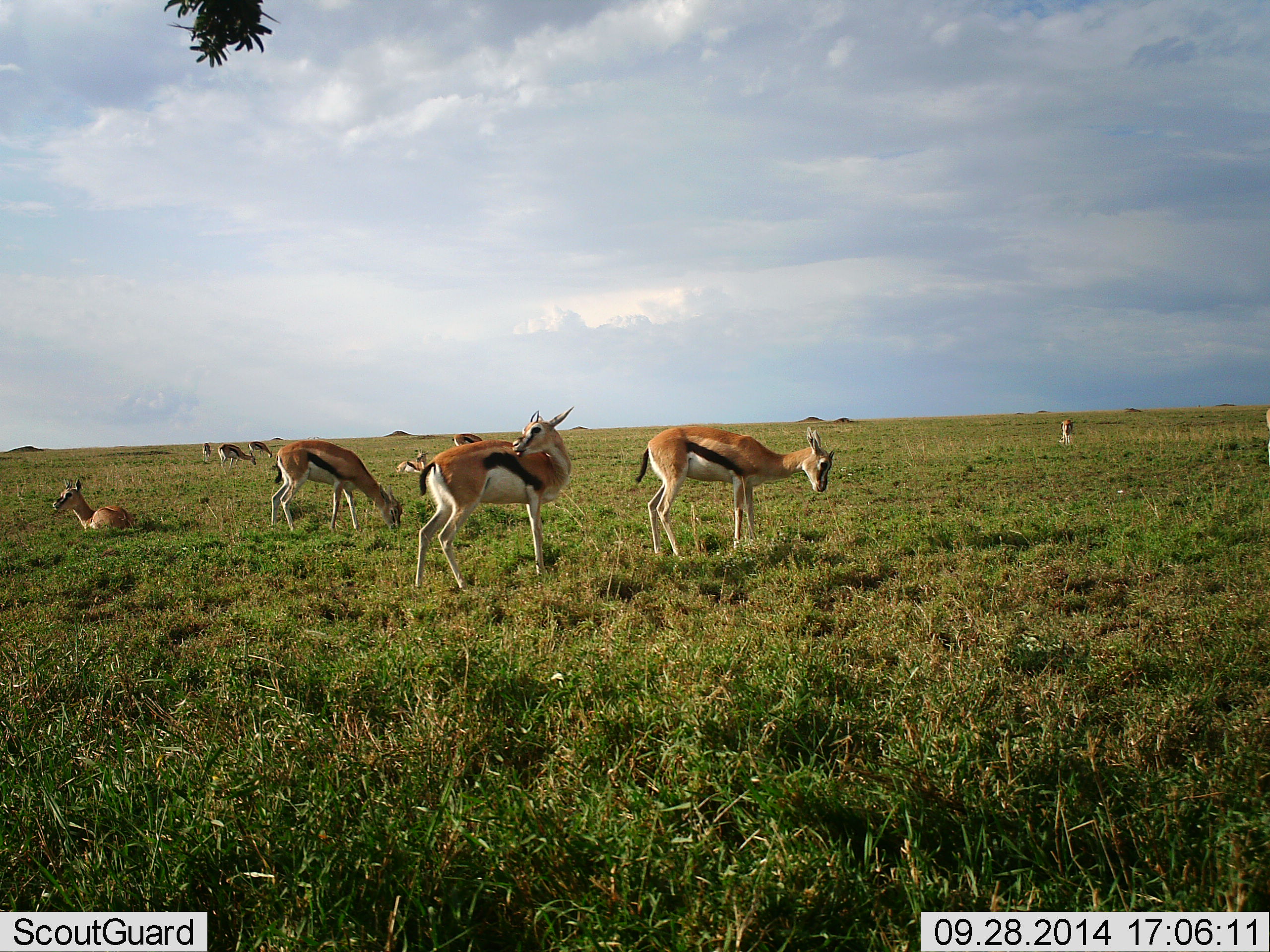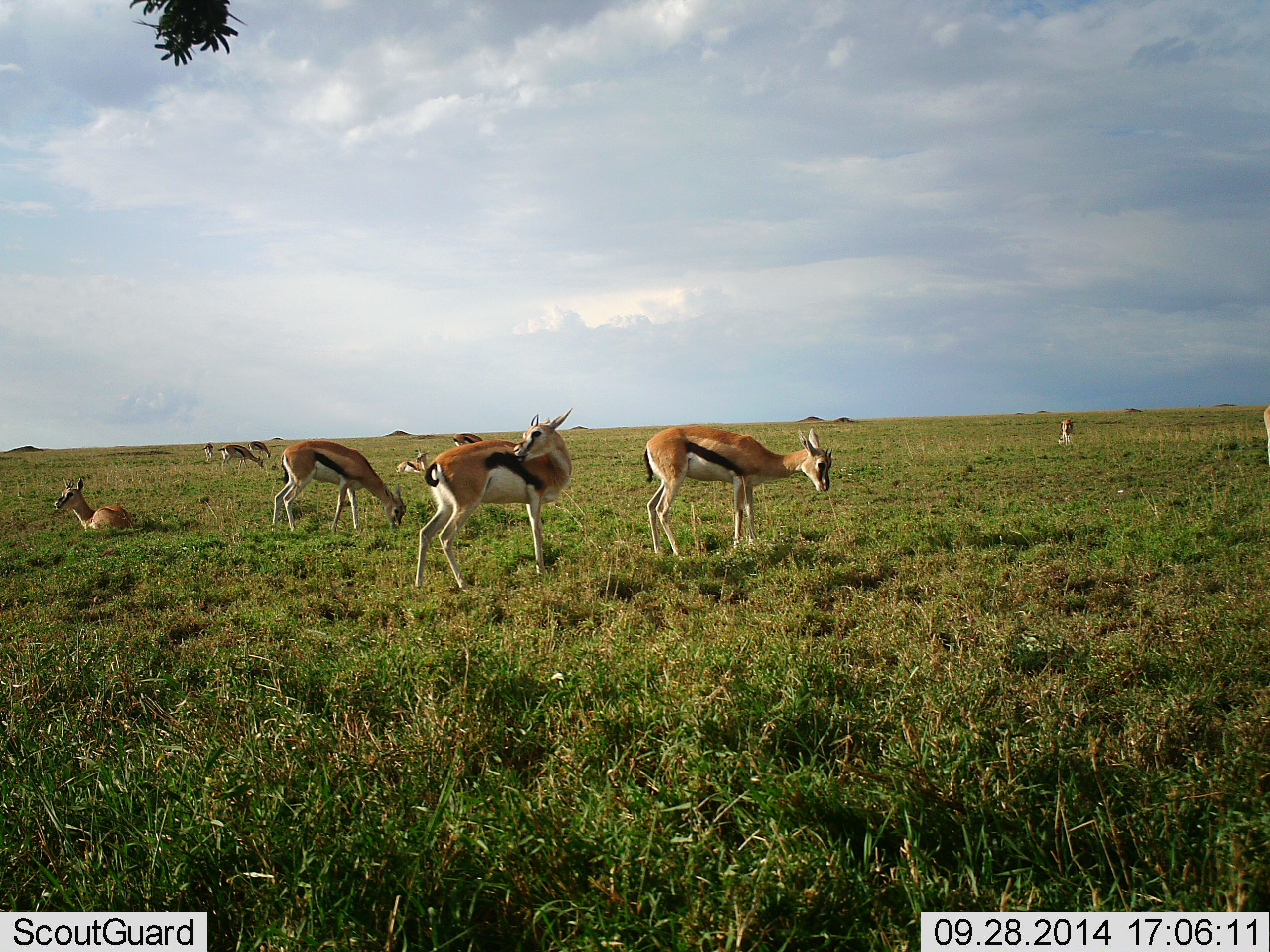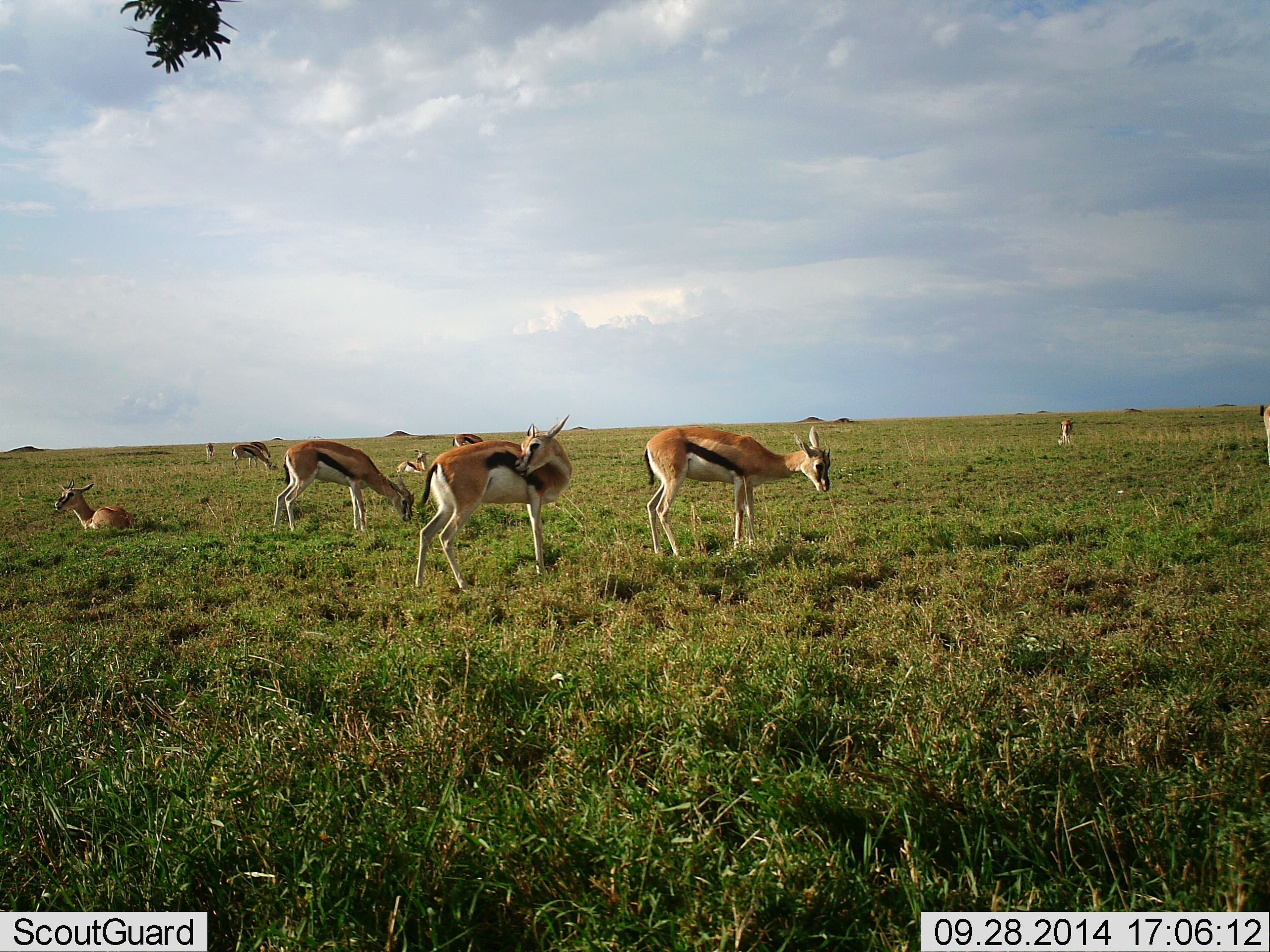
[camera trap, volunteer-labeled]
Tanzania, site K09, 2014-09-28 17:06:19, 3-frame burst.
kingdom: Animalia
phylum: Chordata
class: Mammalia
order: Artiodactyla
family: Bovidae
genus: Eudorcas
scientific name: Eudorcas thomsonii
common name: thomson's gazelle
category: gazellethomsons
Gazellethomsons (thomson's gazelle) (Eudorcas thomsonii), count 10. Behavior (volunteer vote fractions): standing 60%, resting 90%, moving 60%, interacting 20%. Young present (vote fraction): 10%. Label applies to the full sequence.